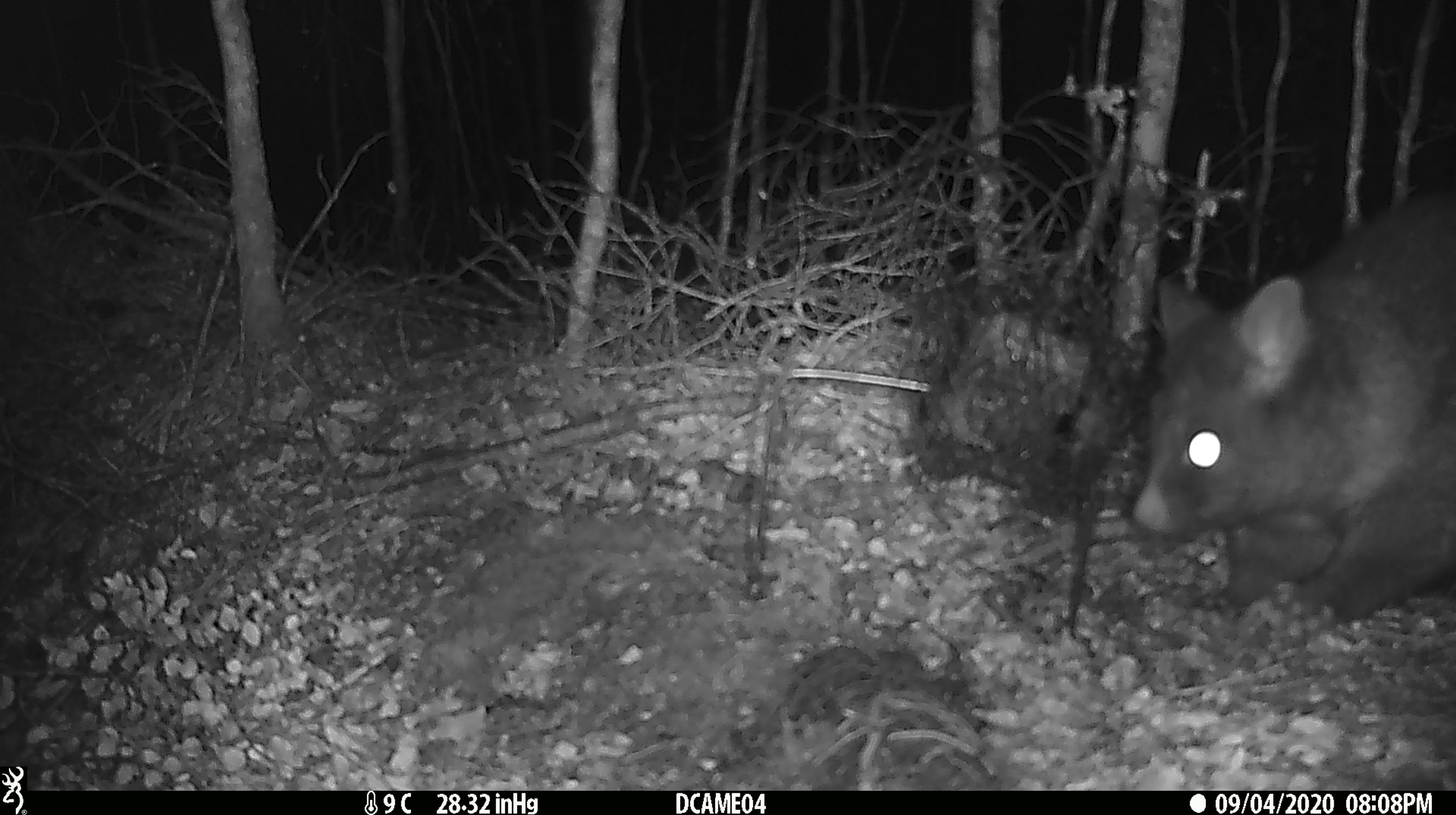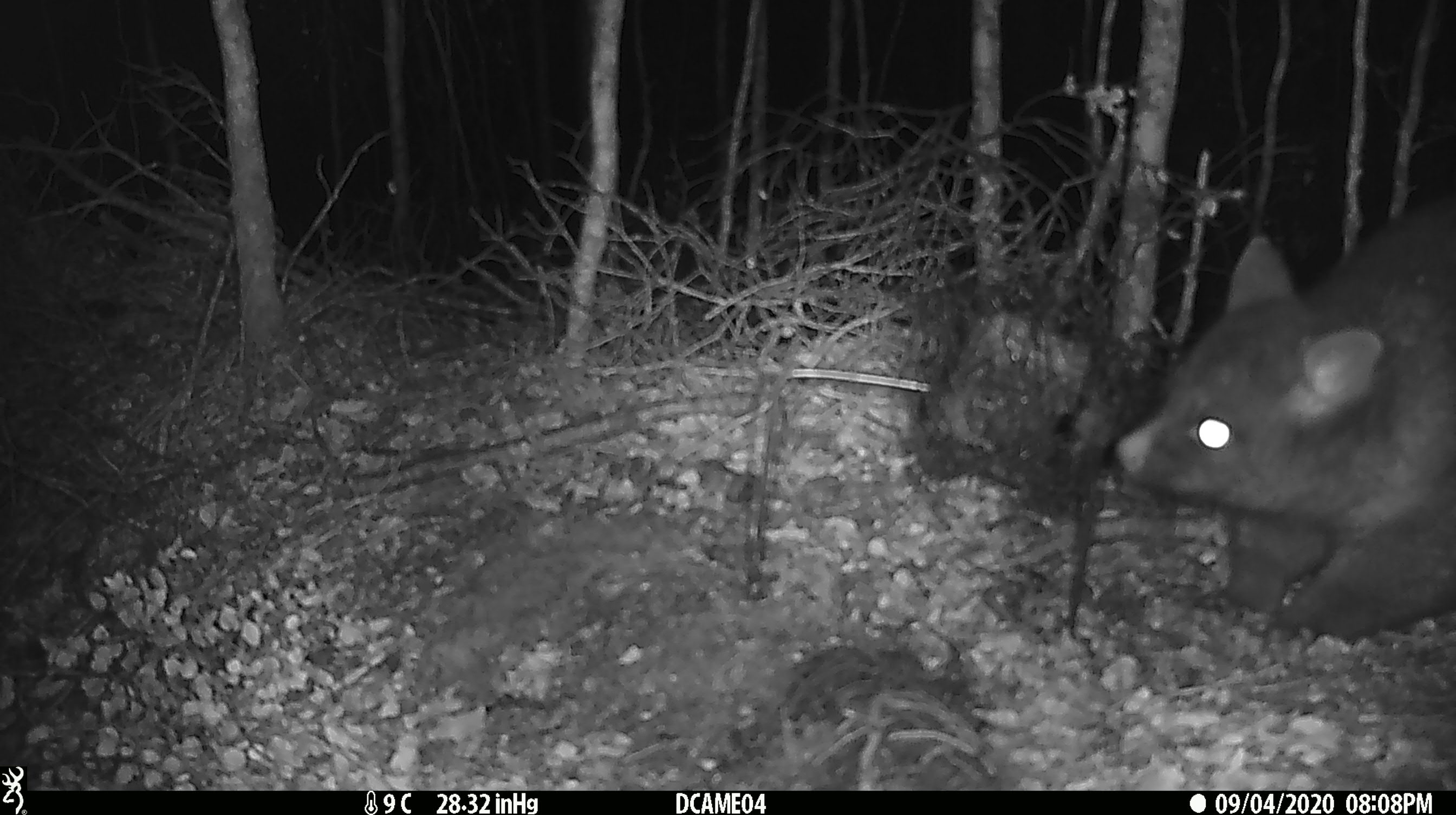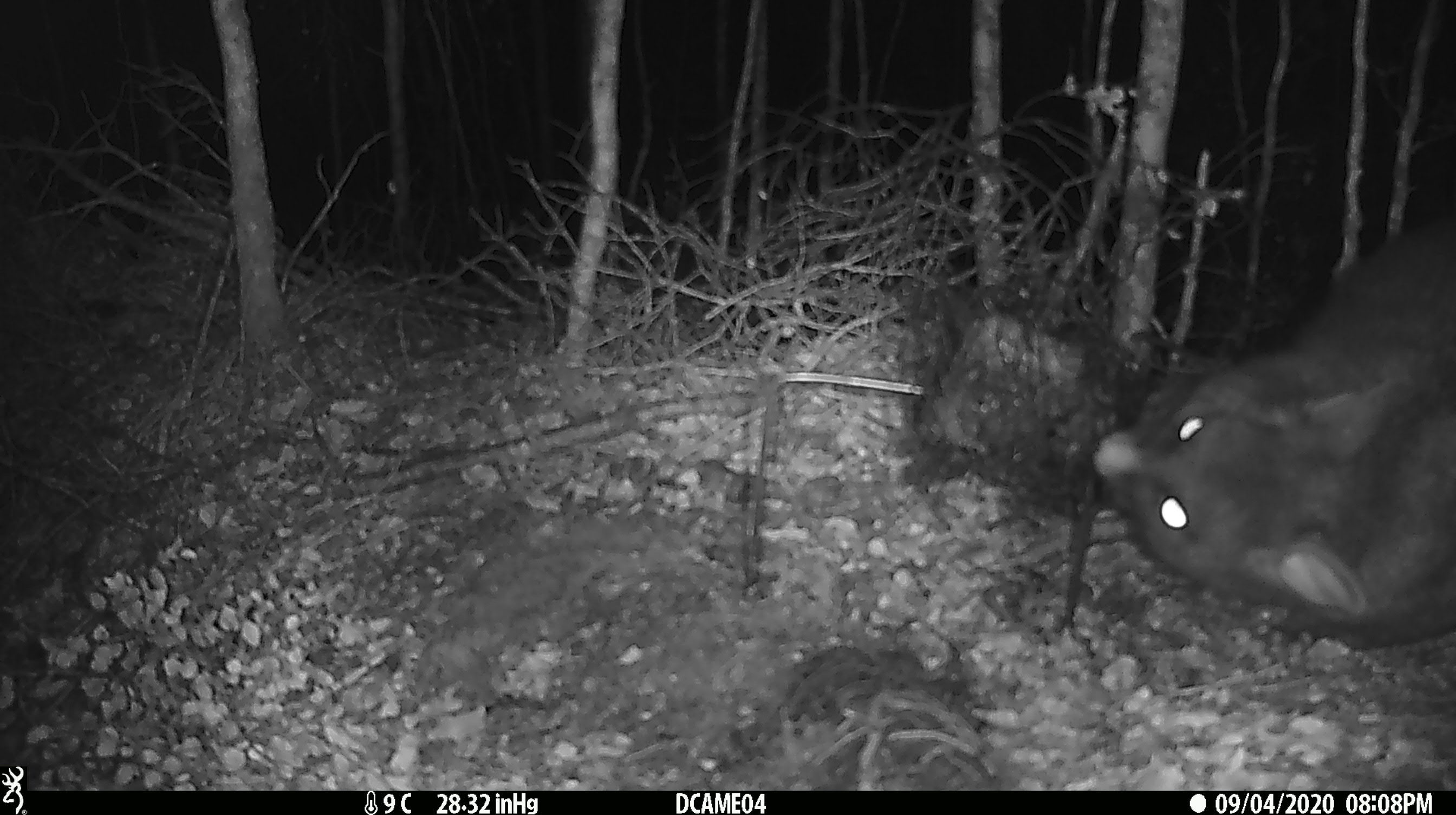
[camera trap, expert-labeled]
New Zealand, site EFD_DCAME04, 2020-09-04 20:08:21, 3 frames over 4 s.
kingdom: Animalia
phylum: Chordata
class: Mammalia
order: Diprotodontia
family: Phalangeridae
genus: Trichosurus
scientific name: Trichosurus vulpecula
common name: common brushtail possum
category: possum